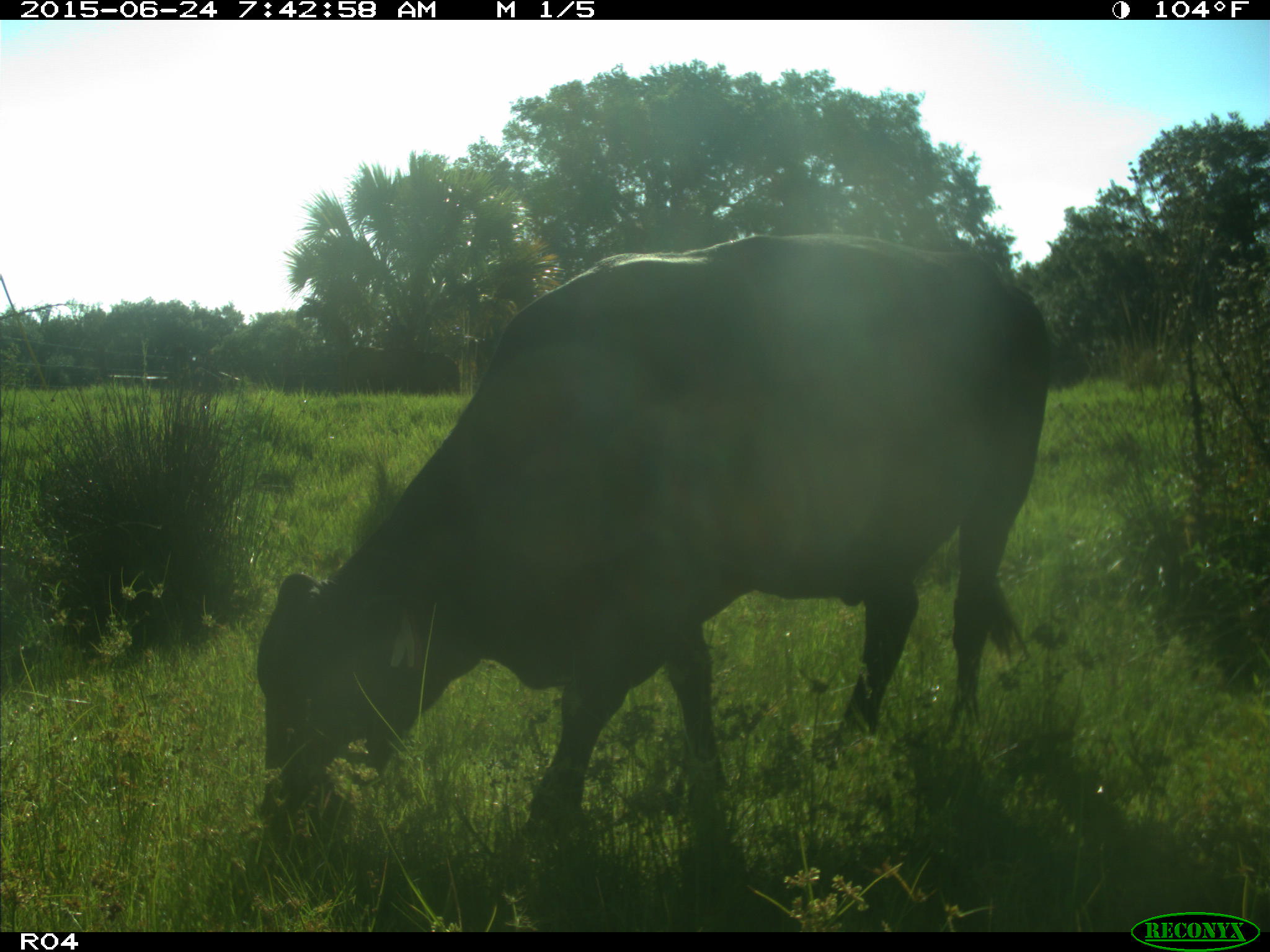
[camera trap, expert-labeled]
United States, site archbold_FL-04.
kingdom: Animalia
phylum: Chordata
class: Mammalia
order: Artiodactyla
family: Bovidae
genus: Bos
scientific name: Bos taurus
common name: domestic cow